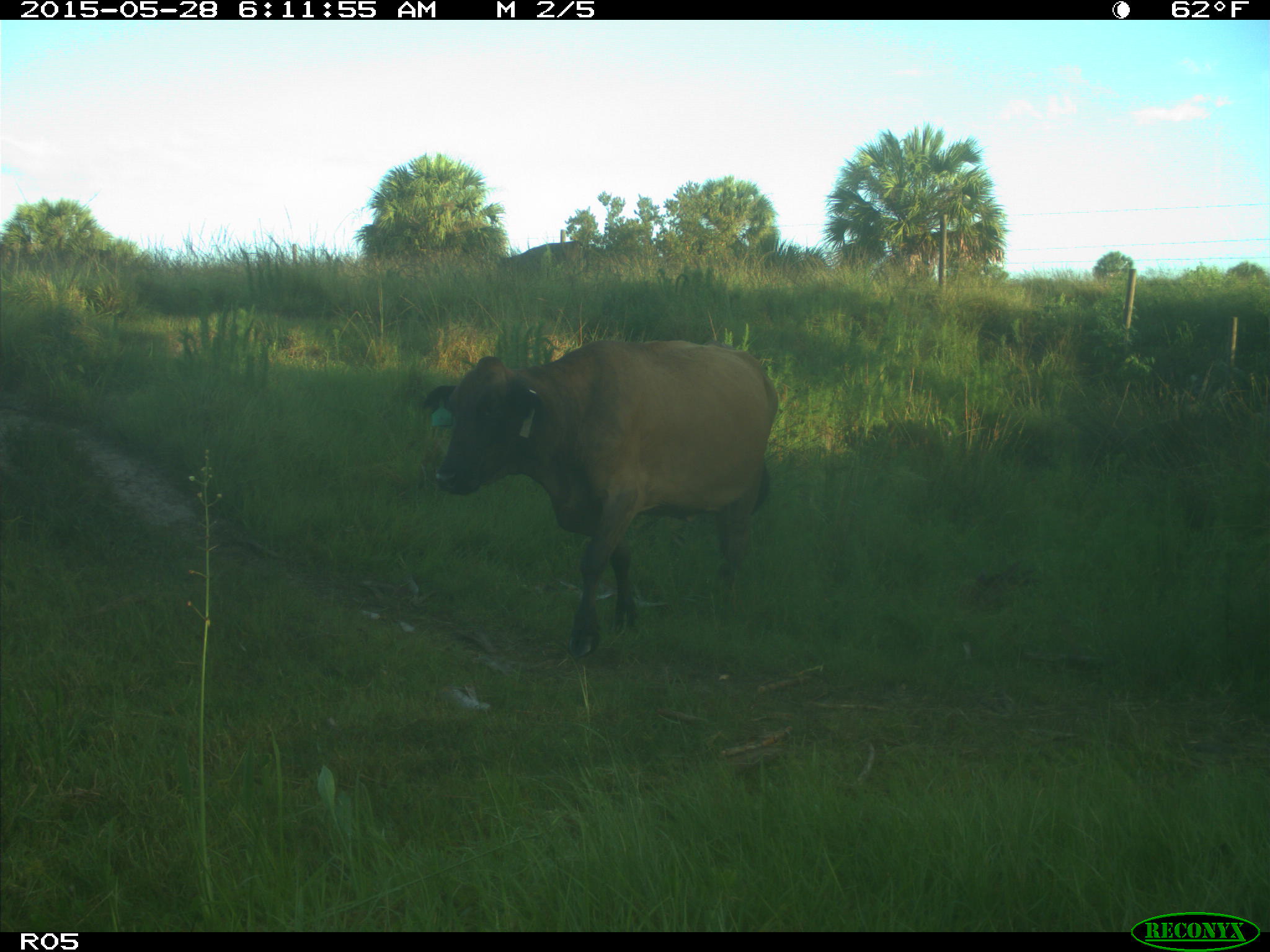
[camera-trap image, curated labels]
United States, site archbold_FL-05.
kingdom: Animalia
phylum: Chordata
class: Mammalia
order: Artiodactyla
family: Bovidae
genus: Bos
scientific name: Bos taurus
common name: domestic cow